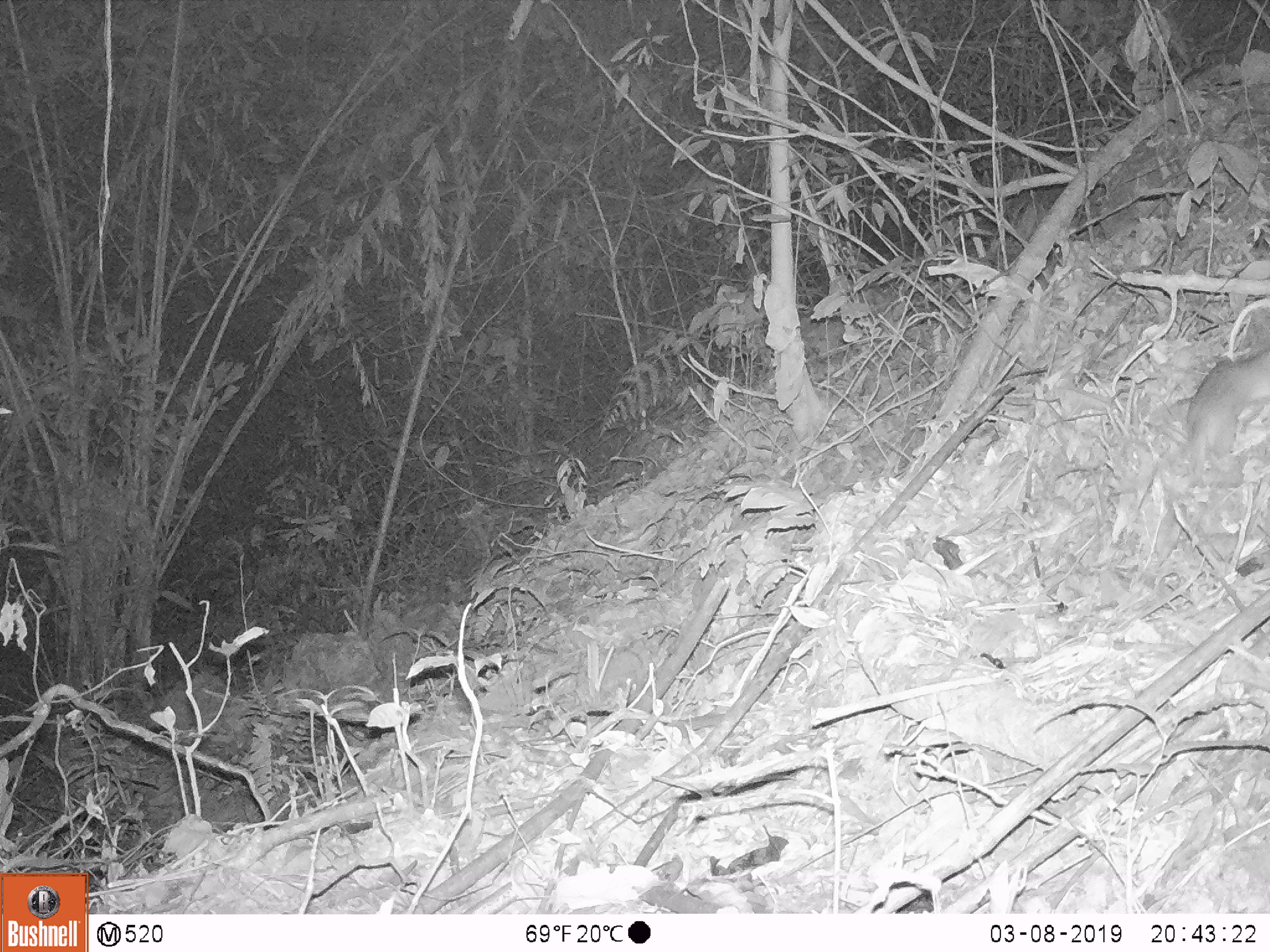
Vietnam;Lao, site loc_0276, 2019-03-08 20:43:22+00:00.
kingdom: Animalia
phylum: Chordata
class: Mammalia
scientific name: Mammalia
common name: mammal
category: unidentified small mammal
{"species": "unidentified small mammal (mammal) (Mammalia)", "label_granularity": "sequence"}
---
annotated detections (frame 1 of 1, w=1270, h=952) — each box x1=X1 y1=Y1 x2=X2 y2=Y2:
unidentified small mammal: x1=1184 y1=347 x2=1268 y2=477